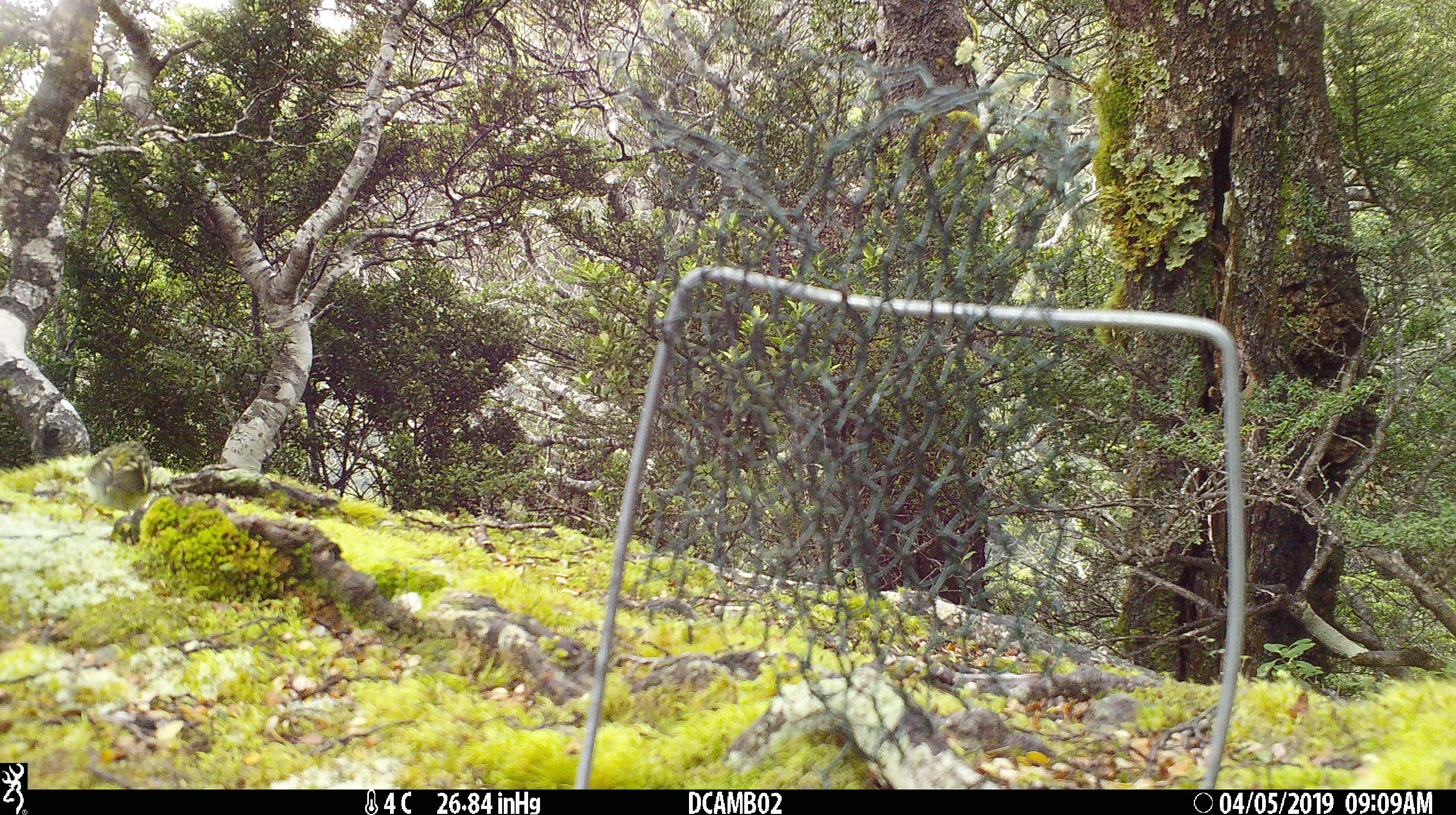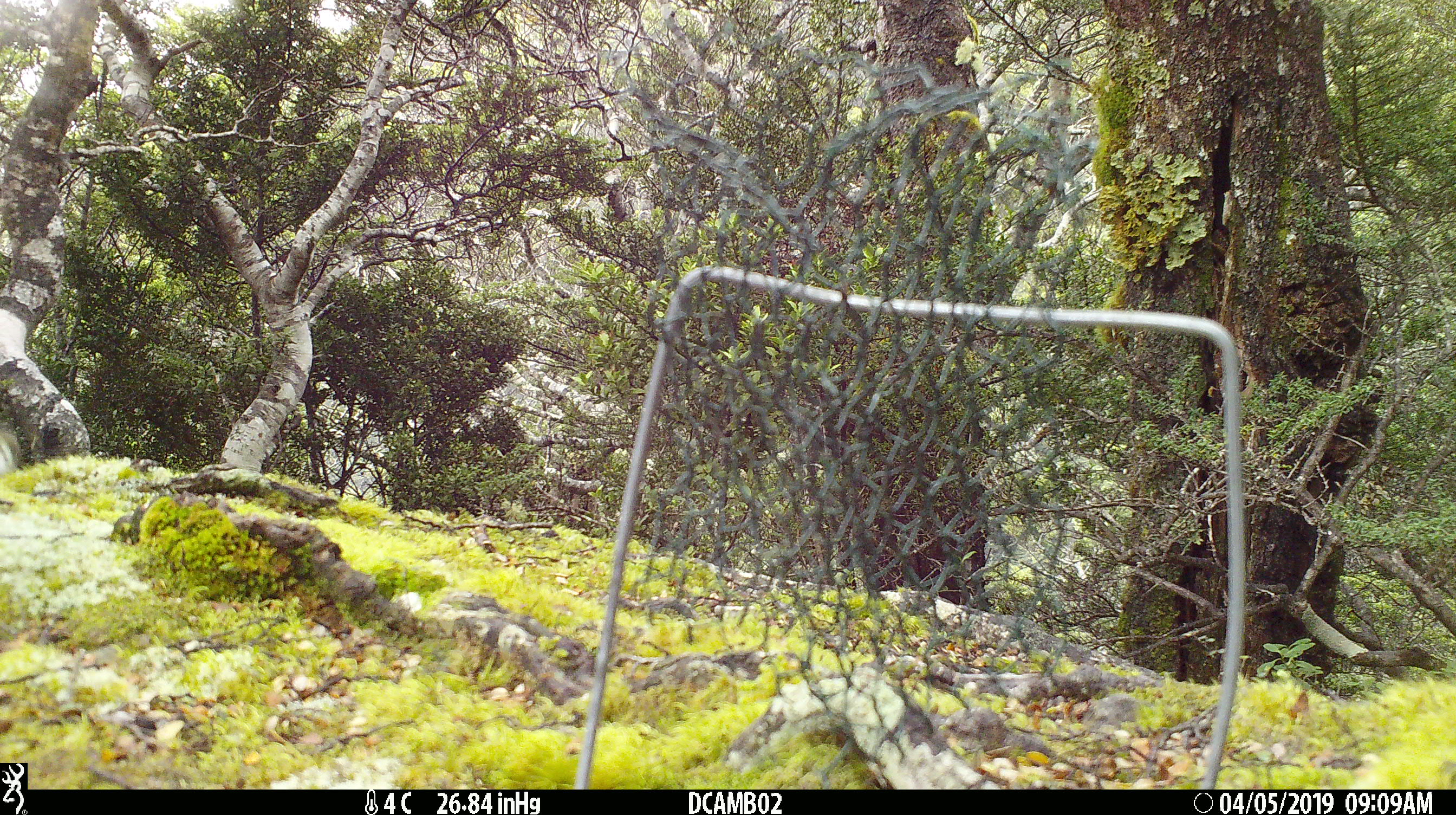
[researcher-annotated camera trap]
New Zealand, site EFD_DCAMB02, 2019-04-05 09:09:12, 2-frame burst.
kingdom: Animalia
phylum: Chordata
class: Aves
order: Passeriformes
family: Acanthisittidae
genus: Acanthisitta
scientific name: Acanthisitta chloris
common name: rifleman